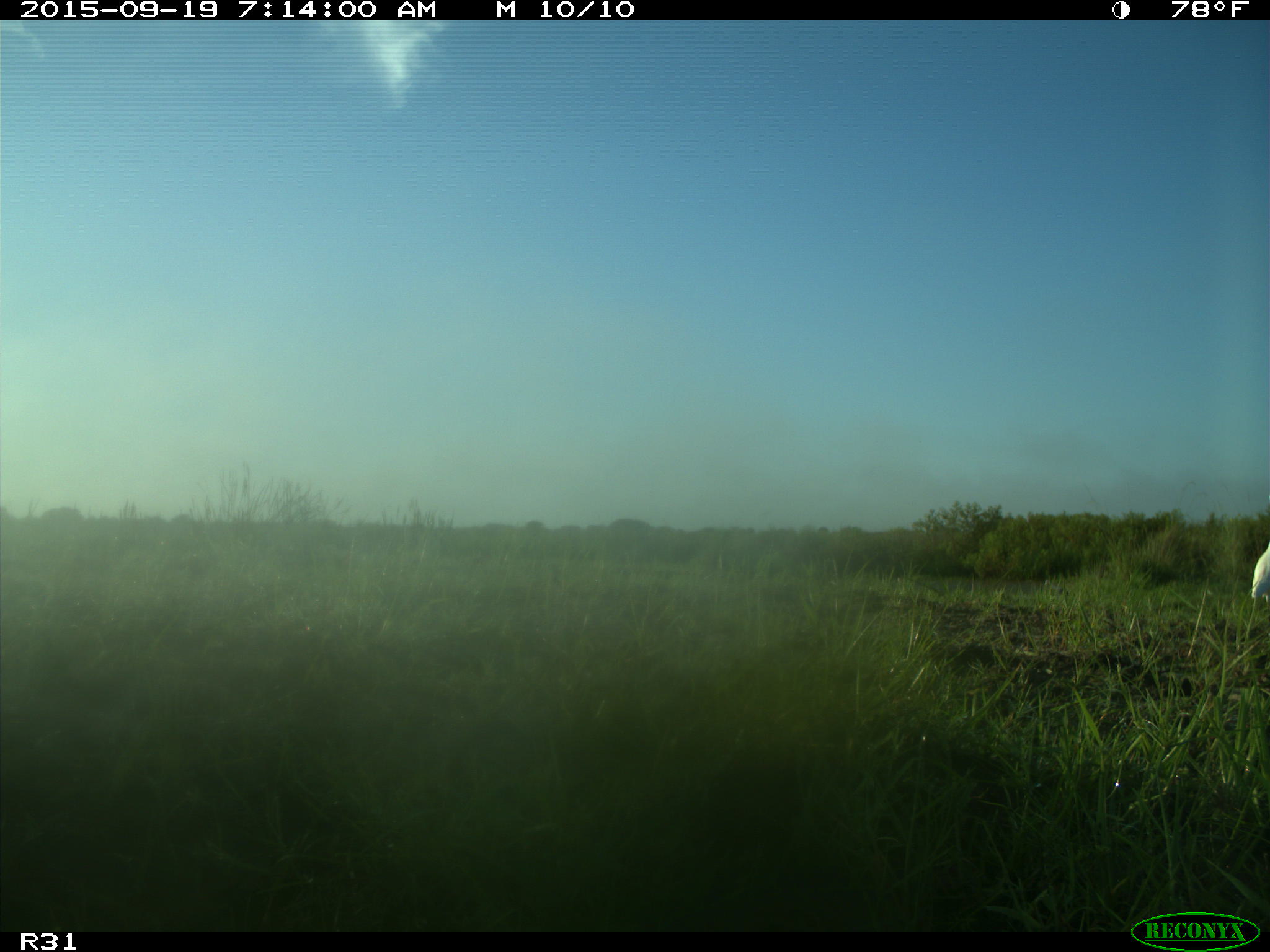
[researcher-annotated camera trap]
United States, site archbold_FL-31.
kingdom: Animalia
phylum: Chordata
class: Aves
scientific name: Aves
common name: birds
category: unidentified bird